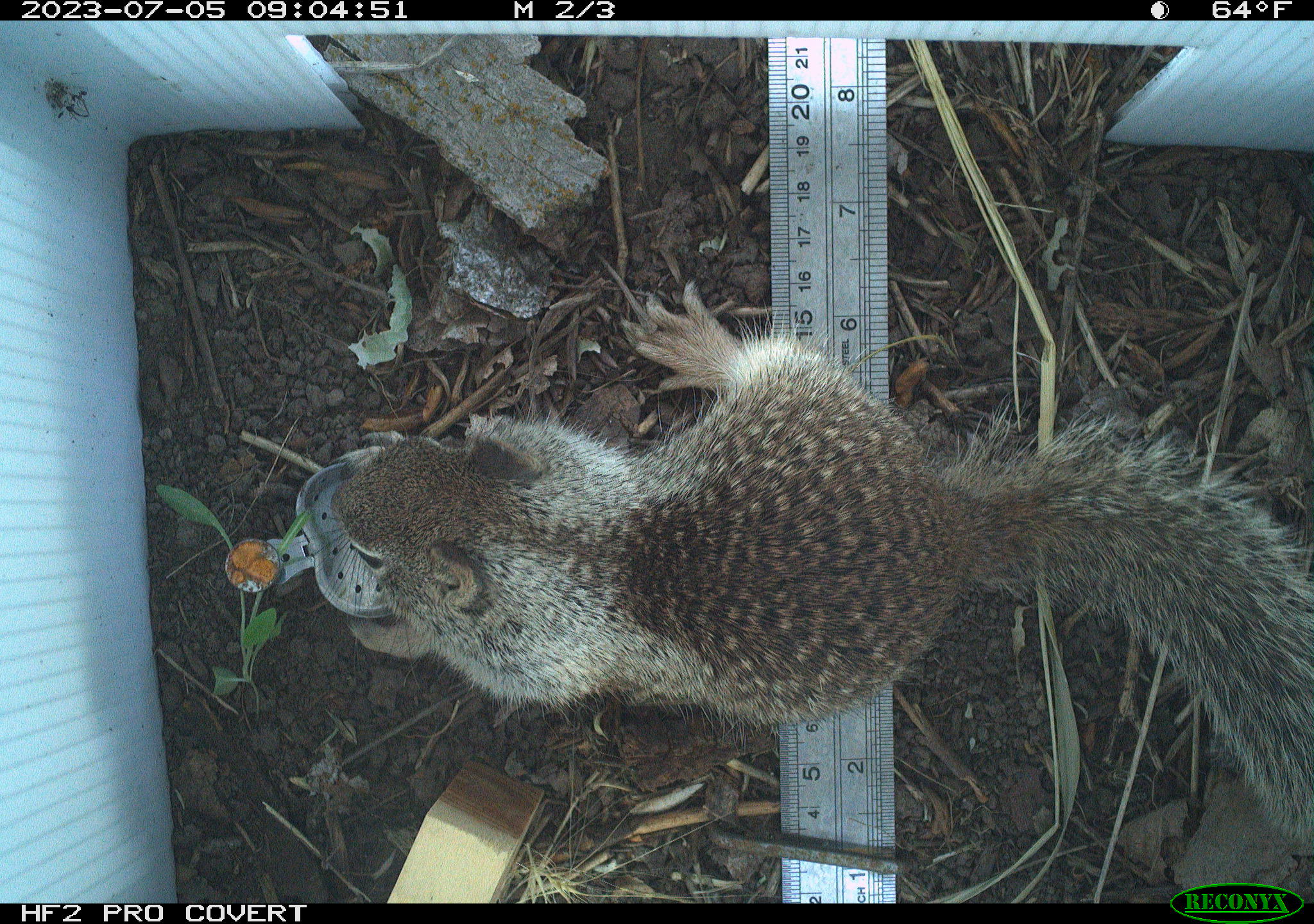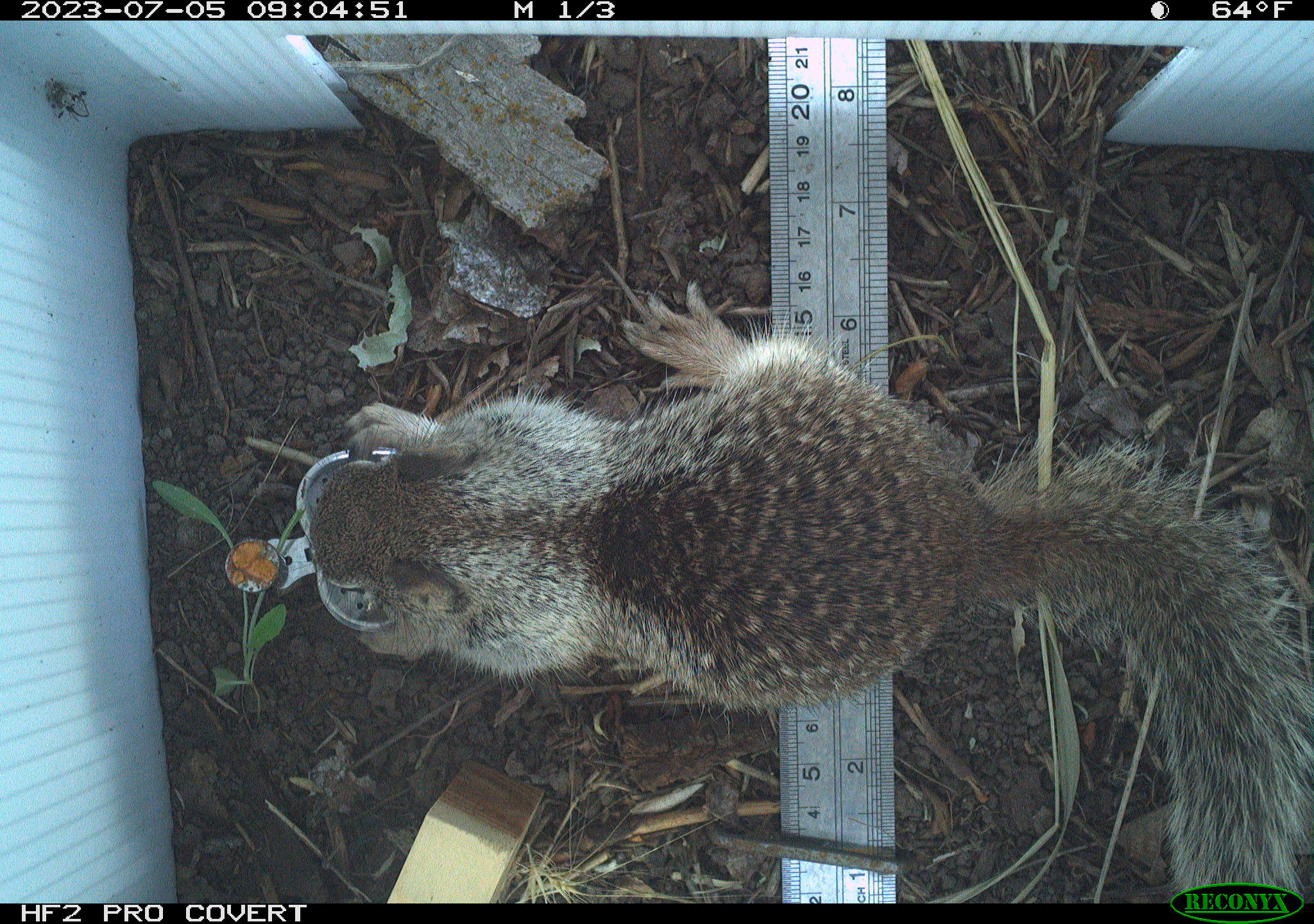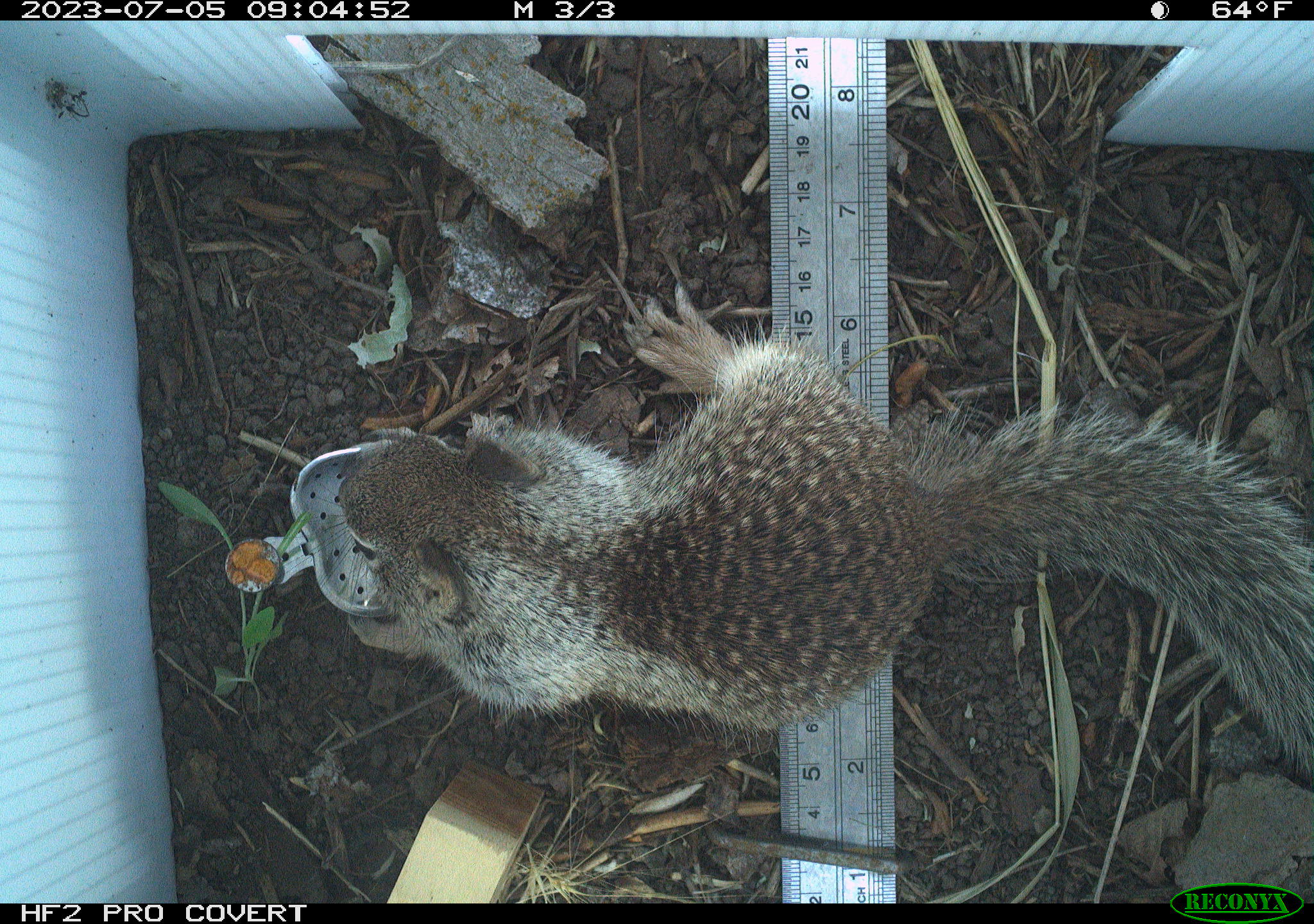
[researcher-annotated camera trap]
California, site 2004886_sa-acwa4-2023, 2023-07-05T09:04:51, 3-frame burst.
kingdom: Animalia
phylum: Chordata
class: Mammalia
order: Rodentia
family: Sciuridae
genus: Otospermophilus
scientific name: Otospermophilus beecheyi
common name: california ground squirrel